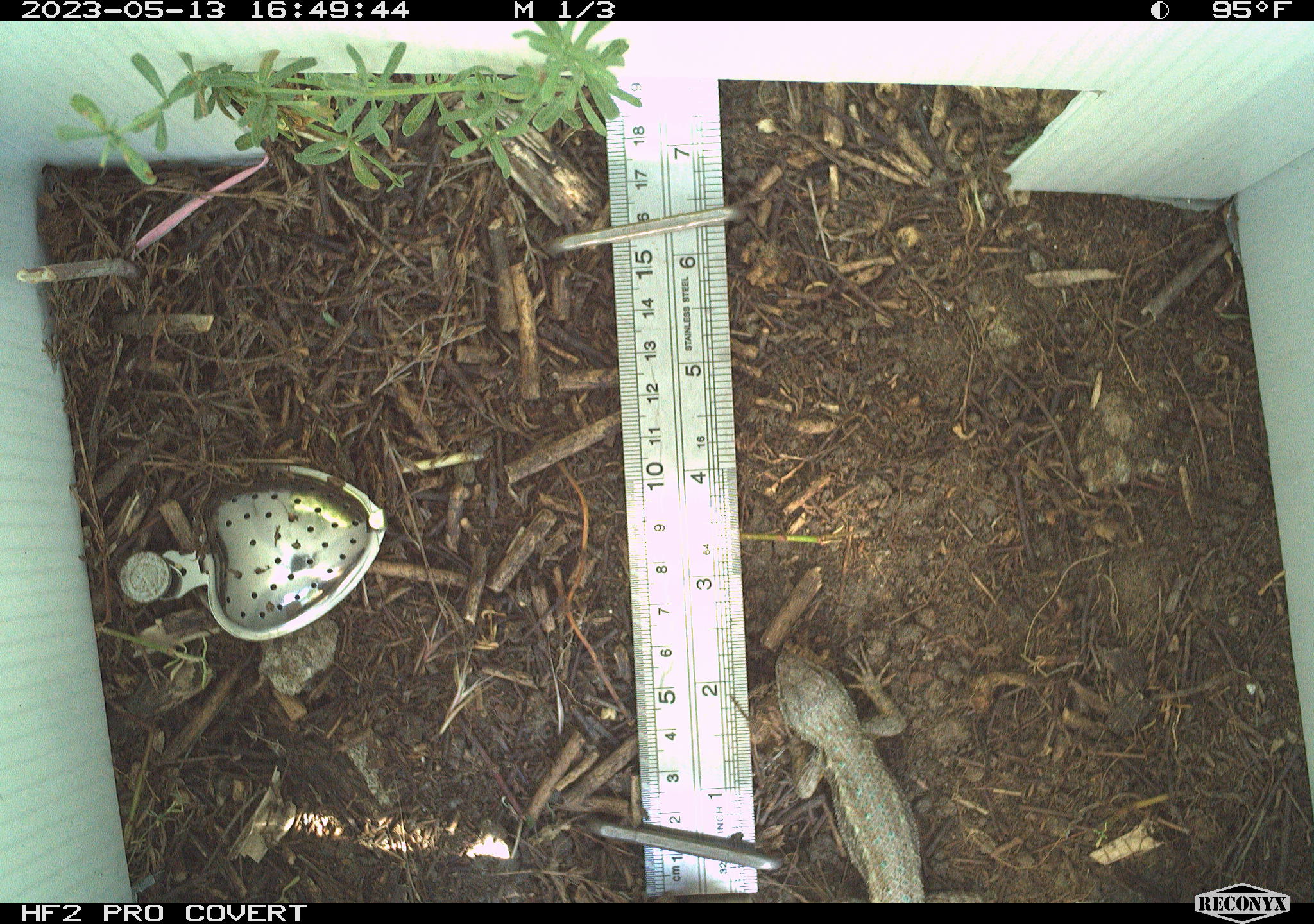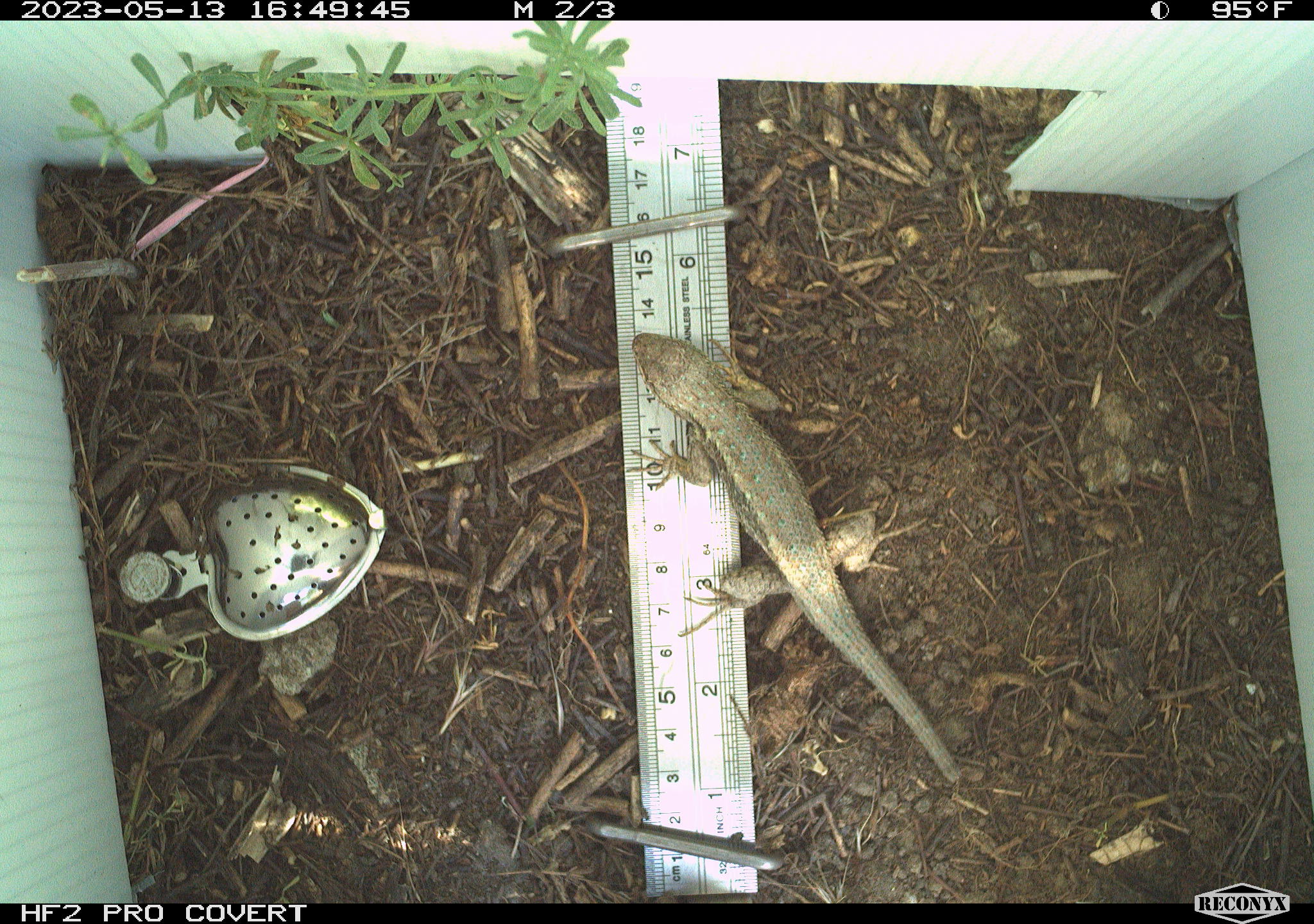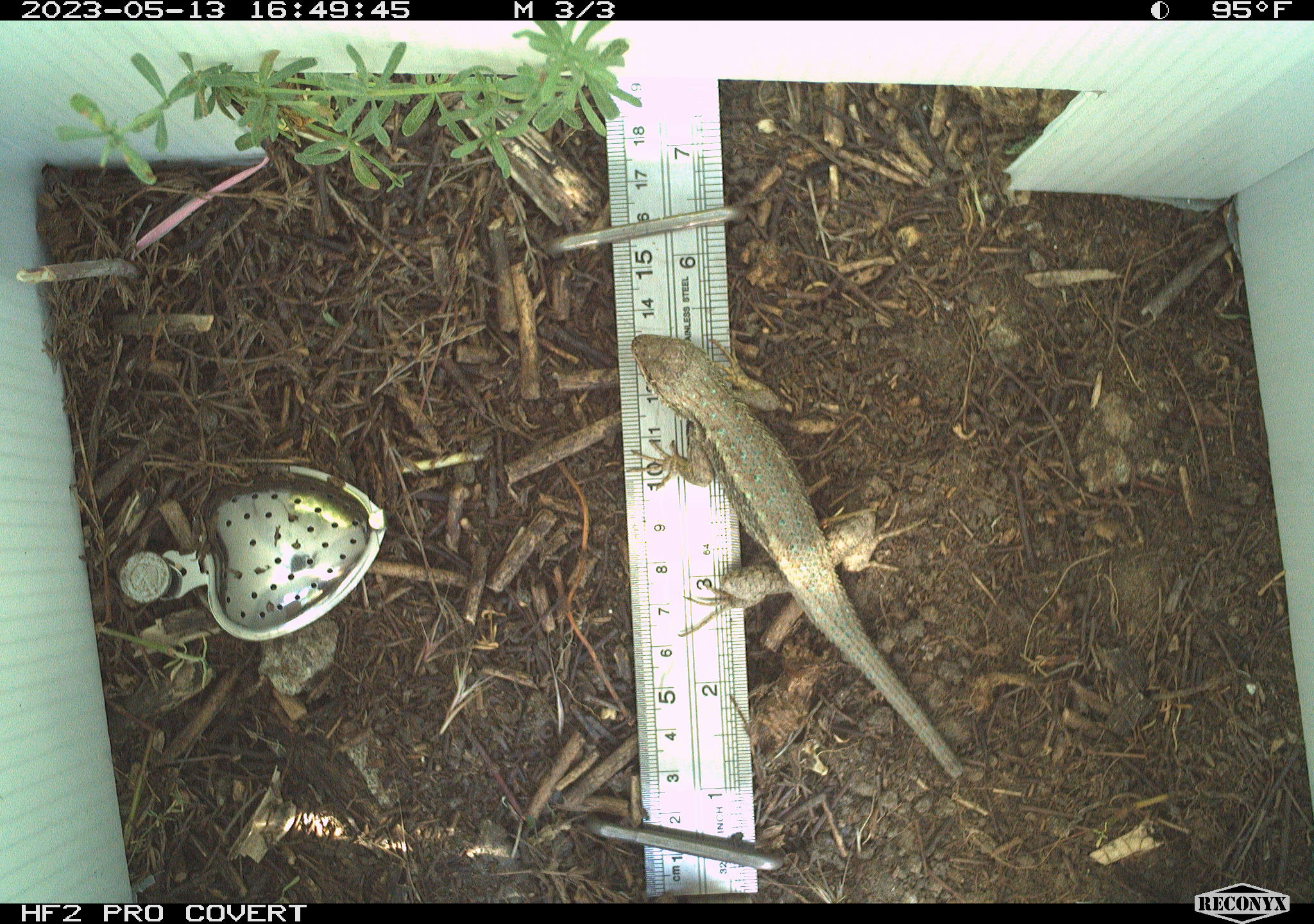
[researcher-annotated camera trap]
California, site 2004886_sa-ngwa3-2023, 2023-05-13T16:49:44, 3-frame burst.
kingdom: Animalia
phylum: Chordata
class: Reptilia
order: Squamata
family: Phrynosomatidae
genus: Sceloporus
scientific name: Sceloporus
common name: spiny lizards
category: sceloporus species